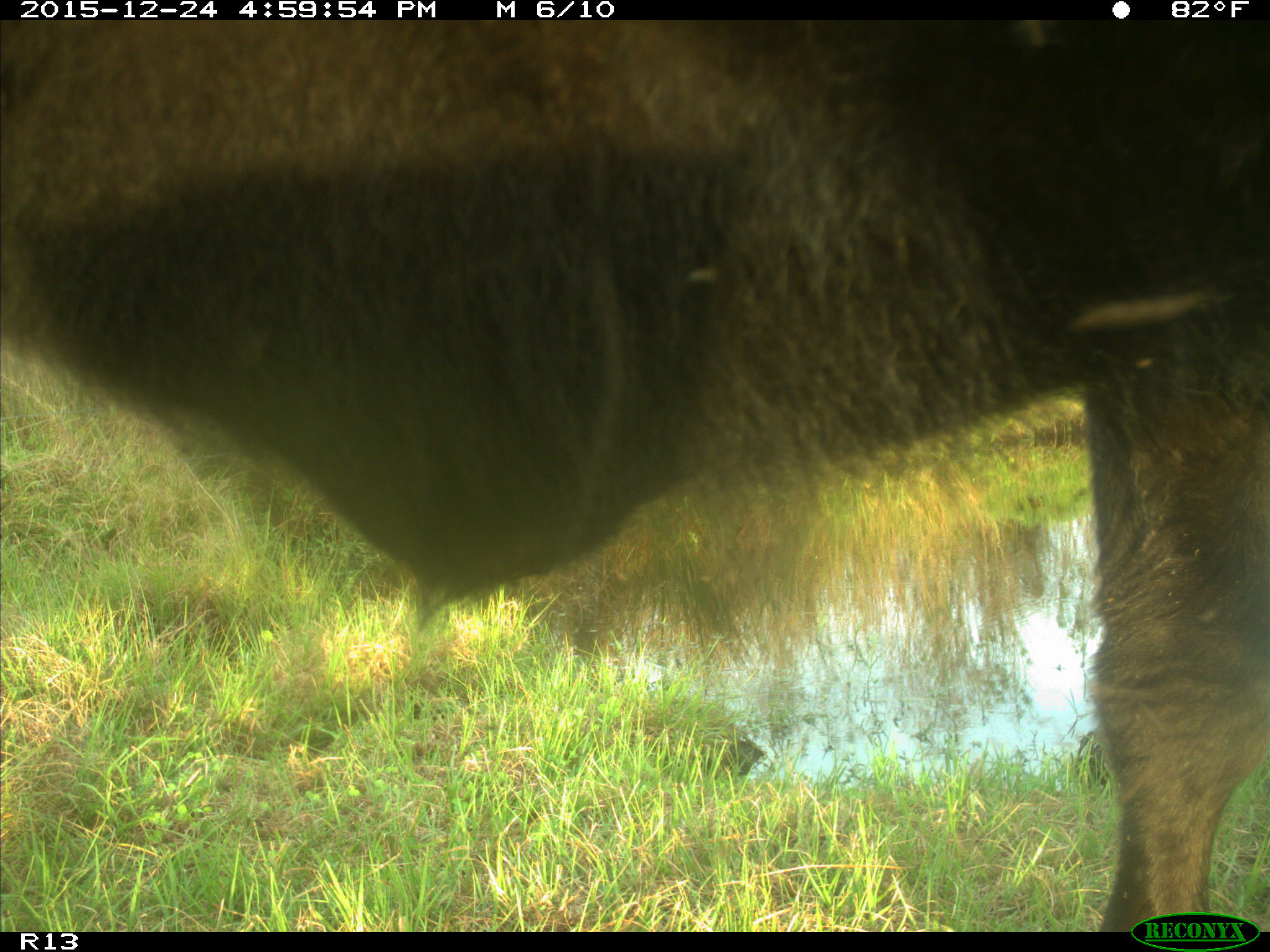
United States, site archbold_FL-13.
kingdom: Animalia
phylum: Chordata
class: Mammalia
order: Artiodactyla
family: Bovidae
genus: Bos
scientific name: Bos taurus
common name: domestic cow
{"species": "Bos taurus (domestic cow)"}